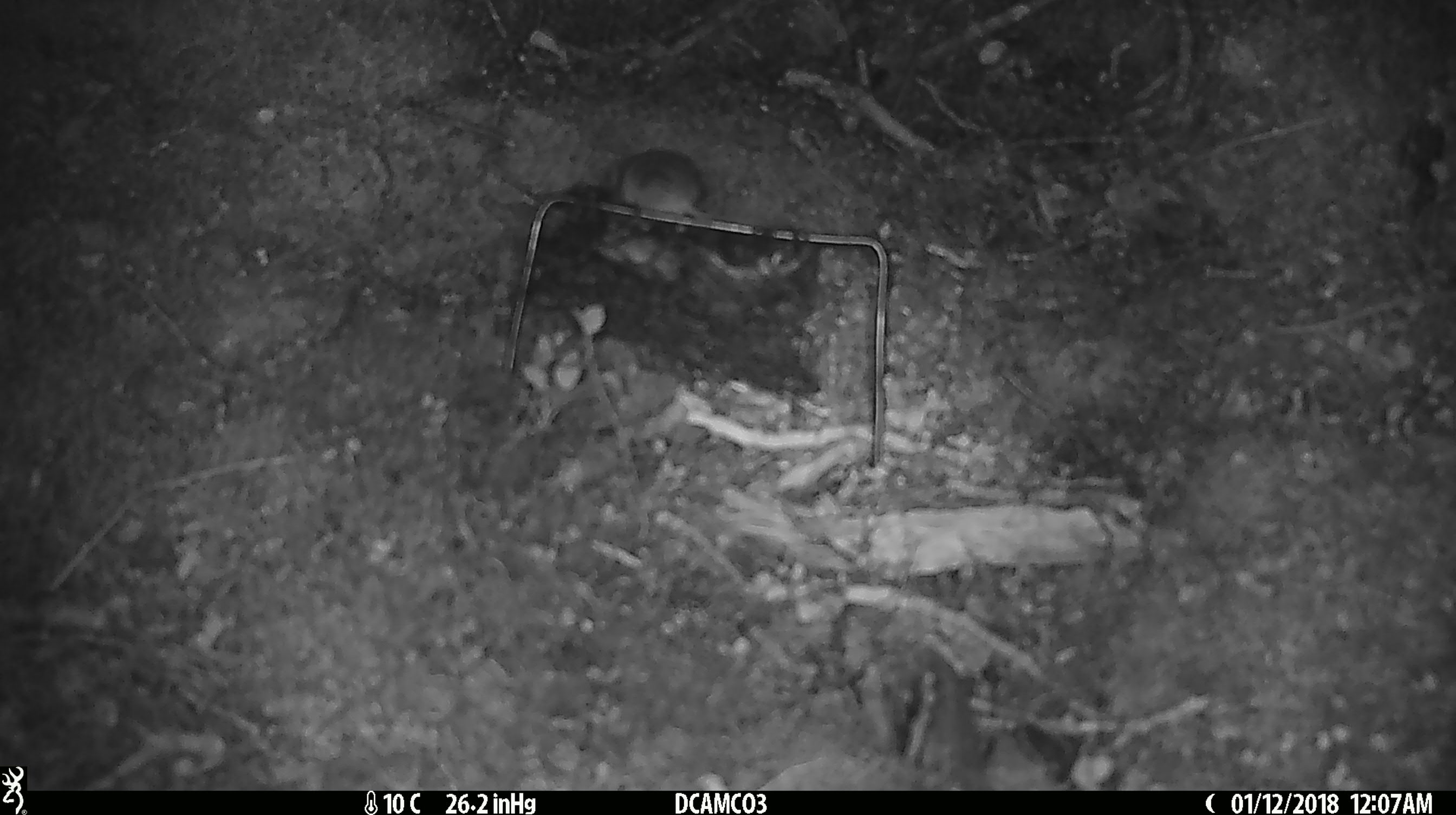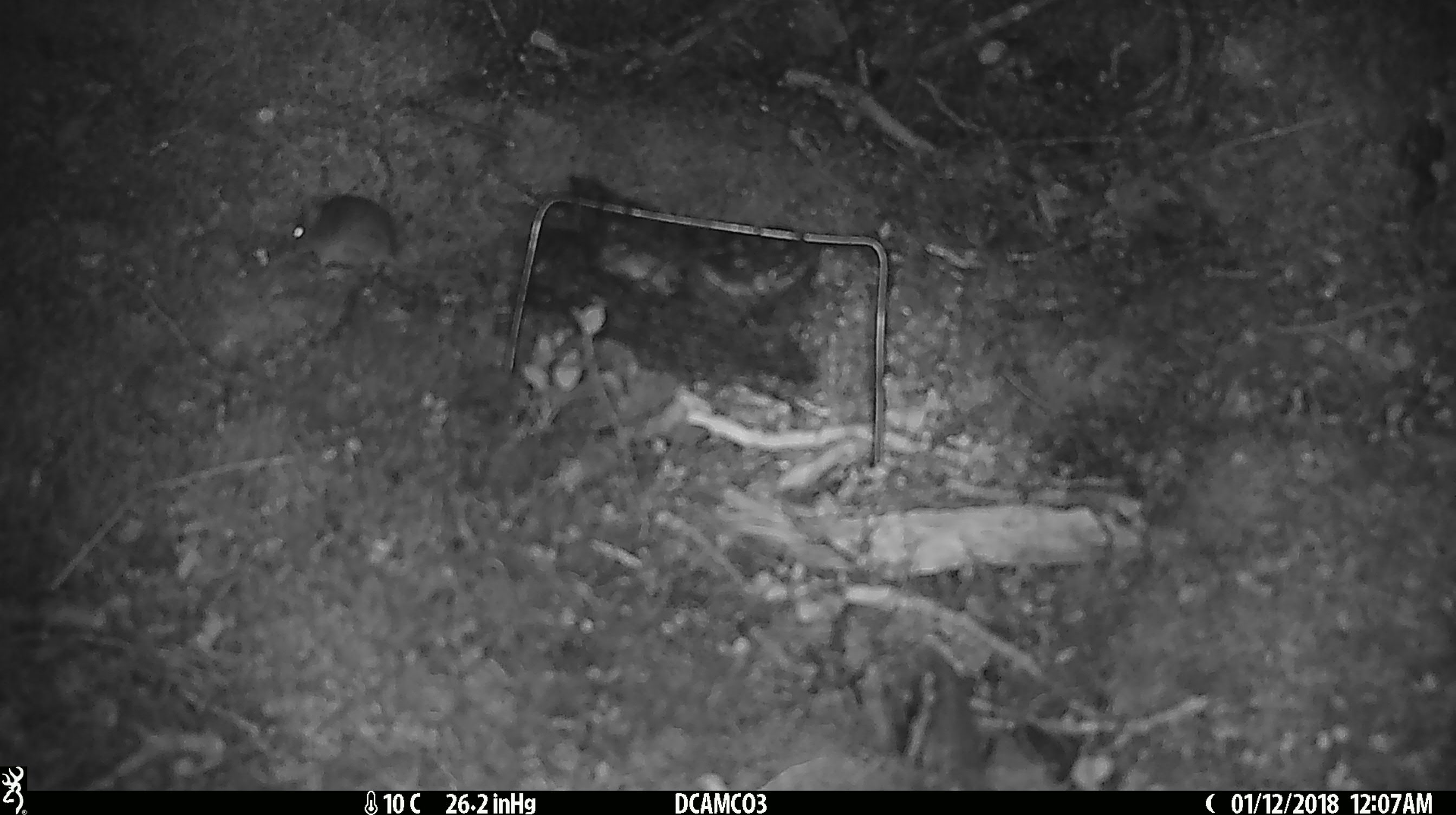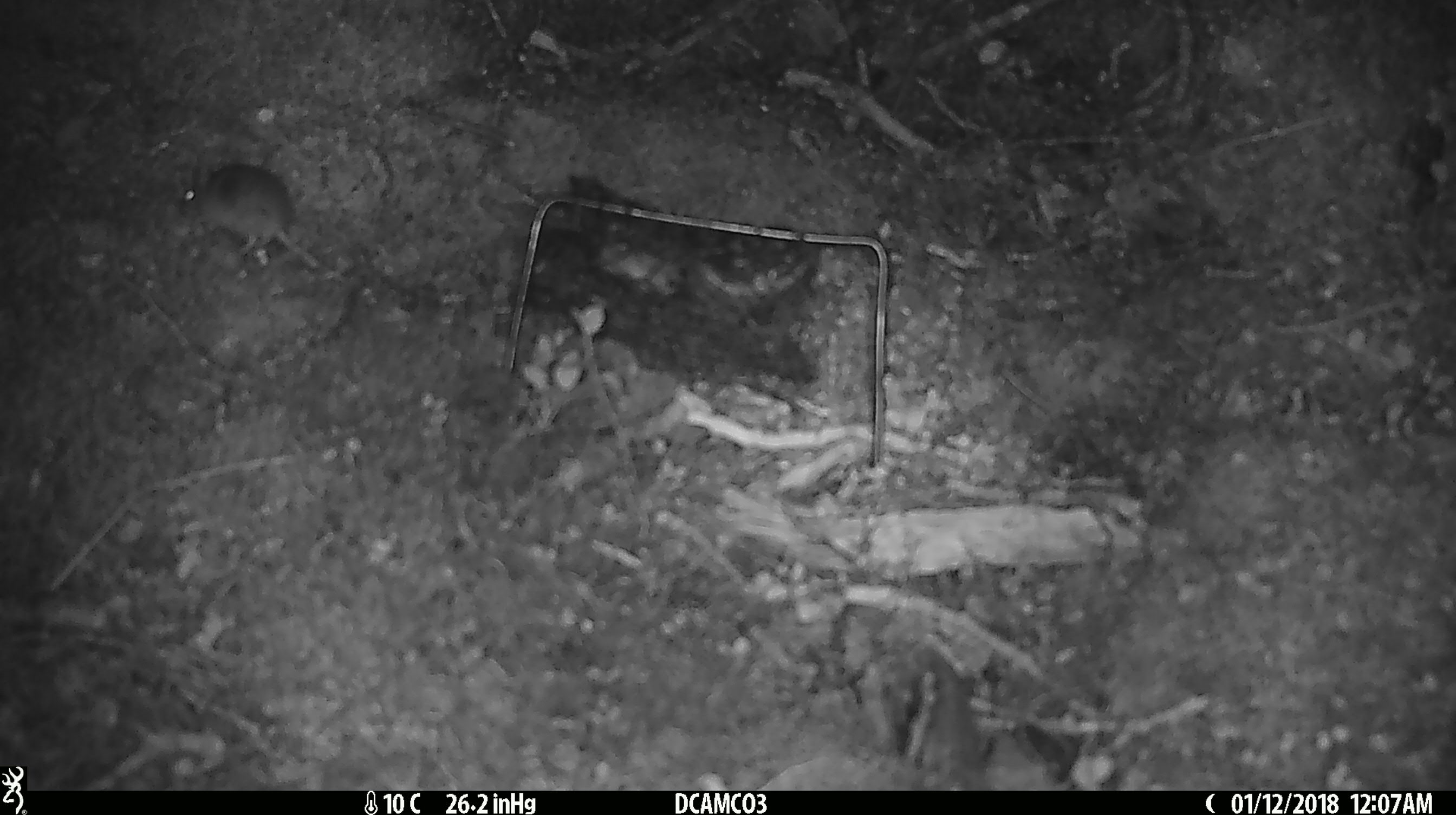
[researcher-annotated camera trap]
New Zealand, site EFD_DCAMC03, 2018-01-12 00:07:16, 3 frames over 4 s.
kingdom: Animalia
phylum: Chordata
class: Mammalia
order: Rodentia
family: Muridae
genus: Mus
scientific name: Mus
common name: mouse